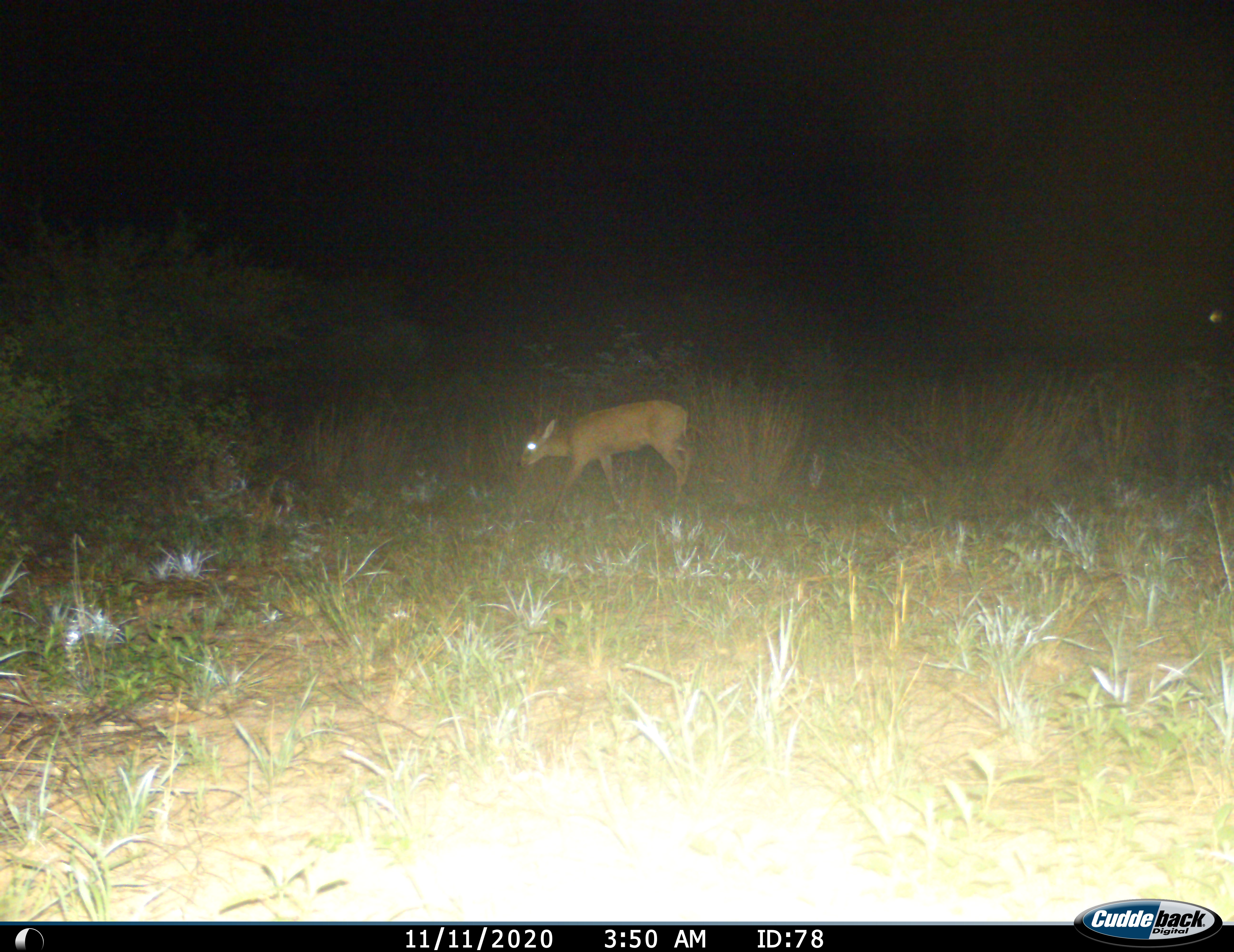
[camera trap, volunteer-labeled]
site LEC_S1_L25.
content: unidentified animal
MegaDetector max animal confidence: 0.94